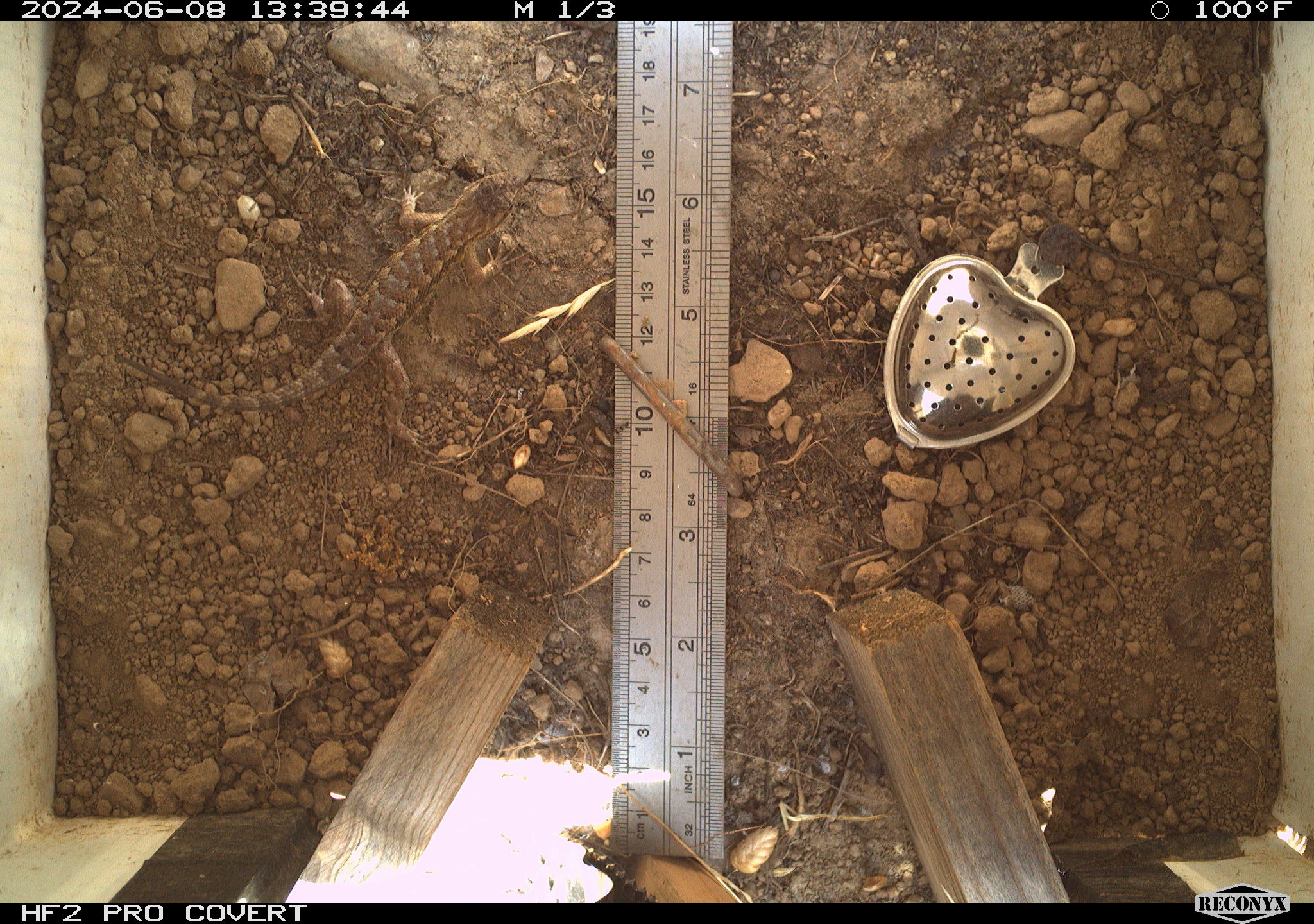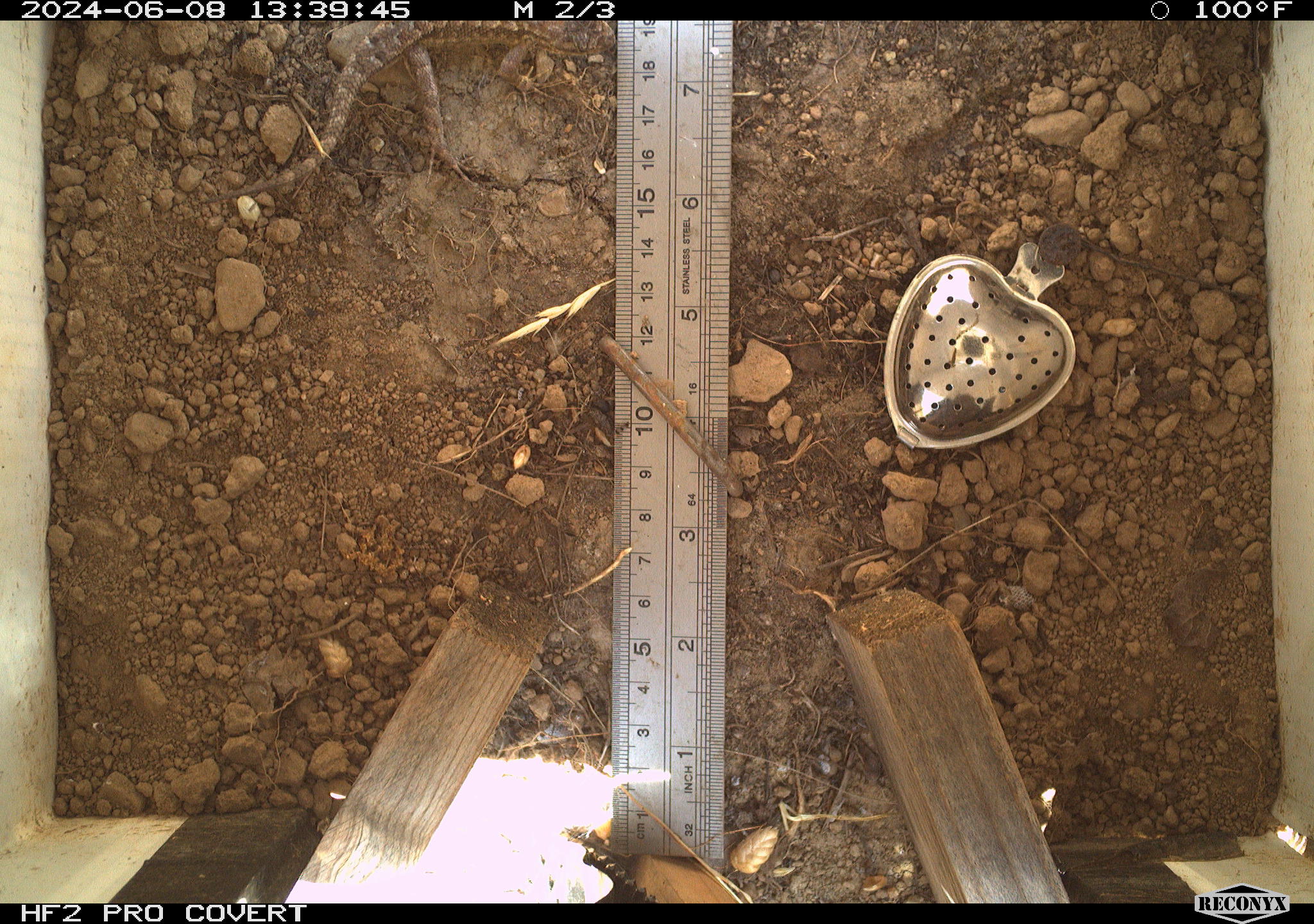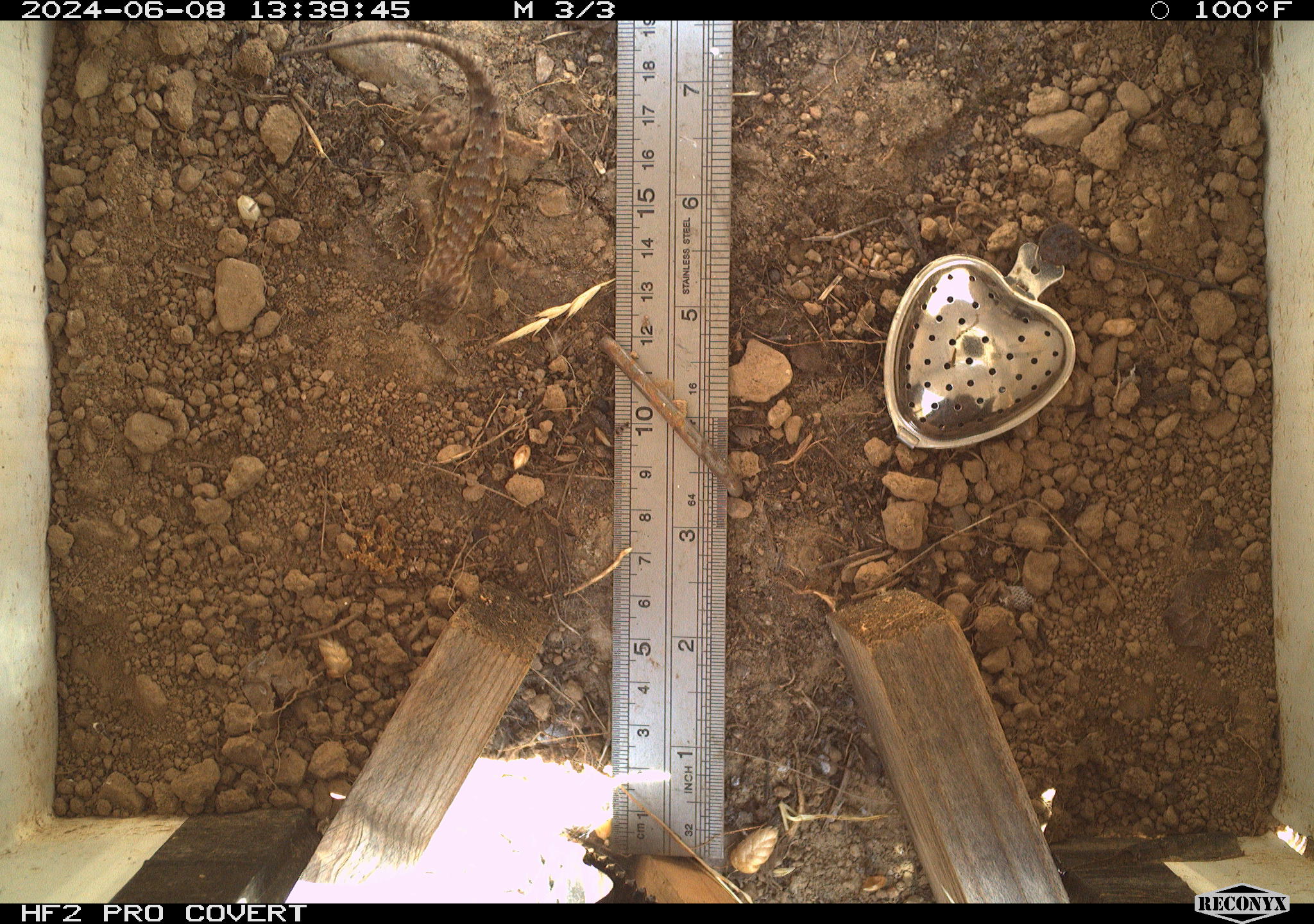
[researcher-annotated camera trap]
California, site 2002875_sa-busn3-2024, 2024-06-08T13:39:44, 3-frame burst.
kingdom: Animalia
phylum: Chordata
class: Reptilia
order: Squamata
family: Phrynosomatidae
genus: Sceloporus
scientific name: Sceloporus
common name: spiny lizards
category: sceloporus species